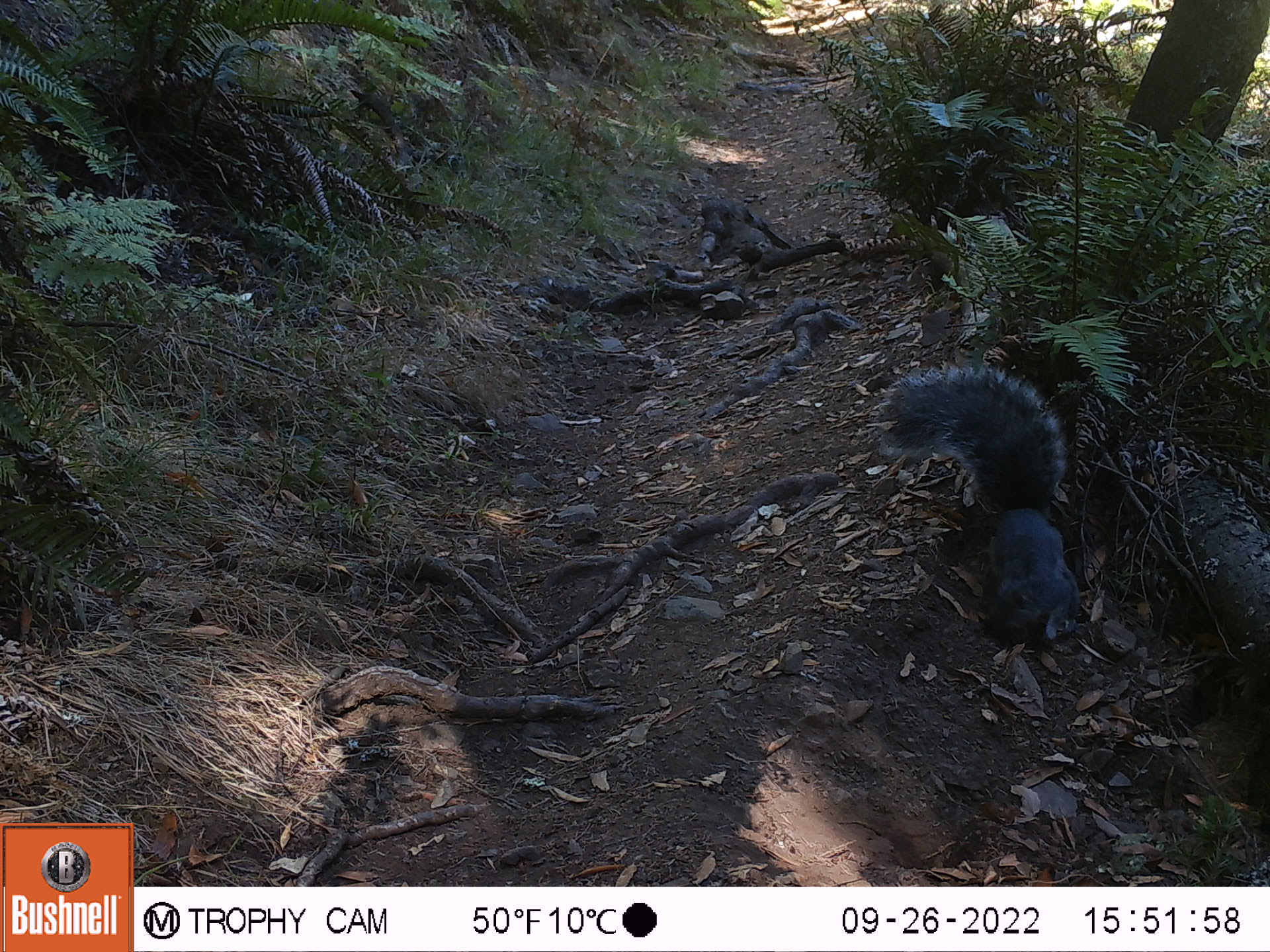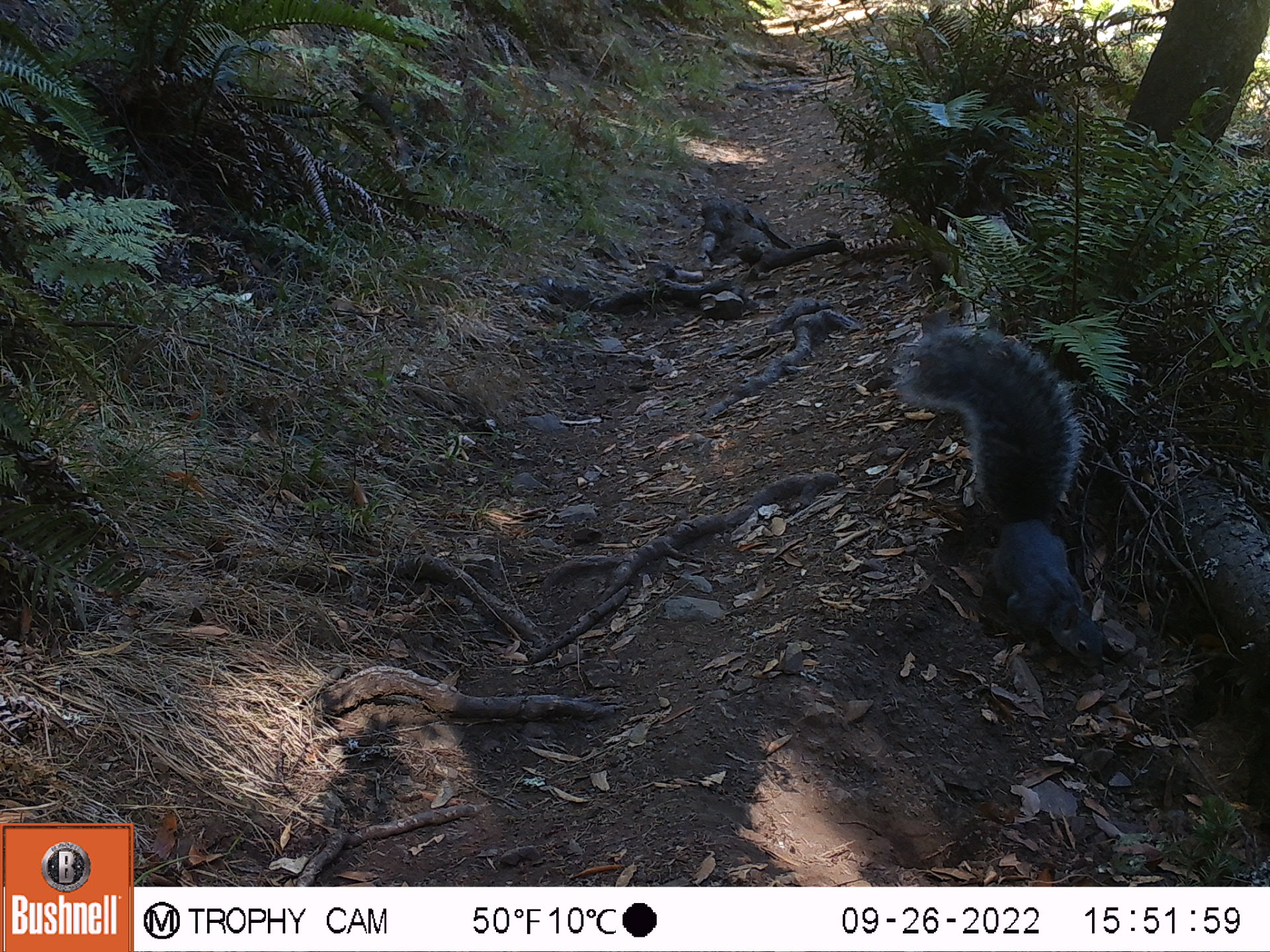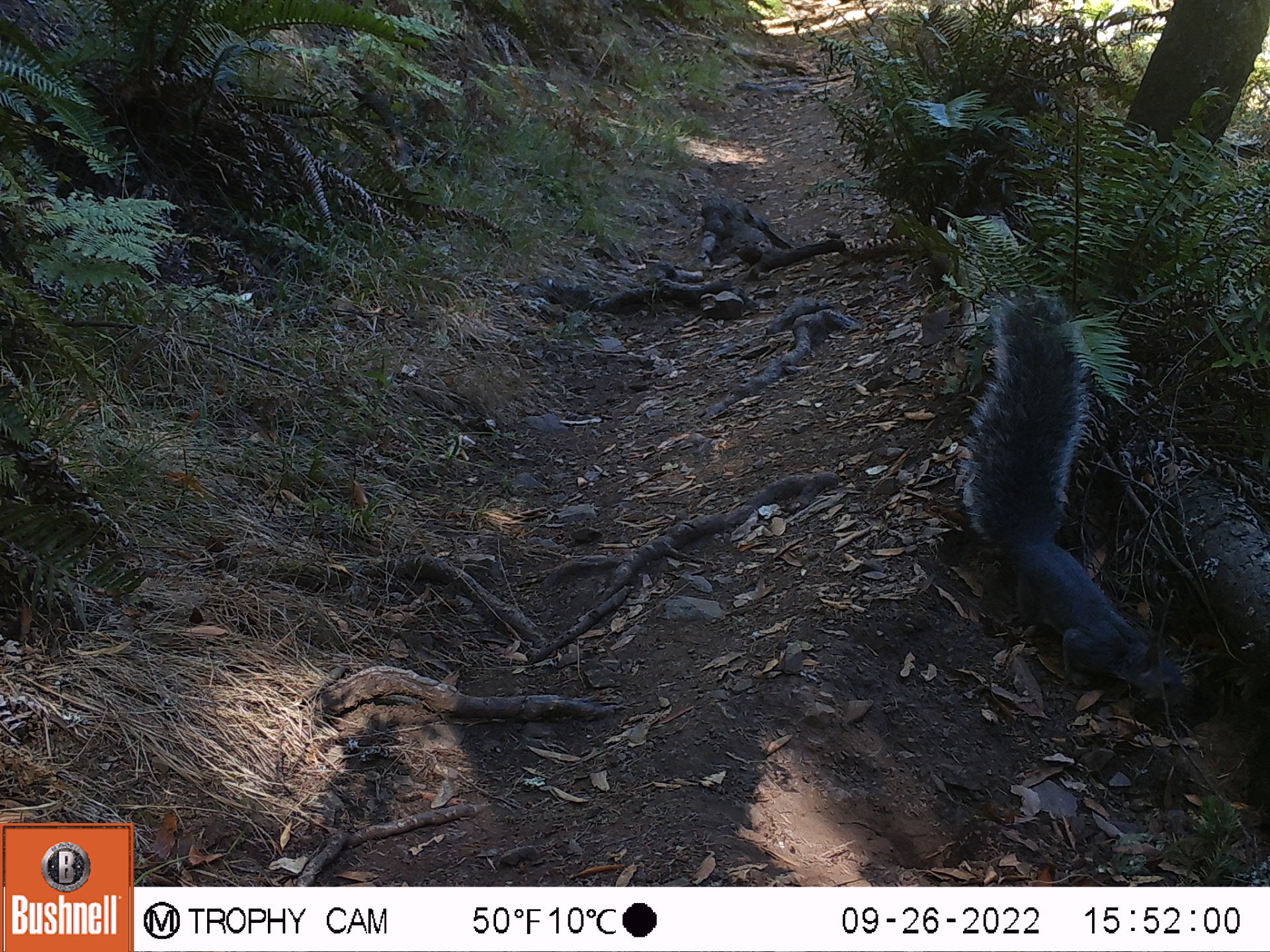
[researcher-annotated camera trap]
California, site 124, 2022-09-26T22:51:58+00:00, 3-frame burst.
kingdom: Animalia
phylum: Chordata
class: Mammalia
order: Rodentia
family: Sciuridae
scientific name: Sciuridae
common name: squirrel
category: unknown squirrel